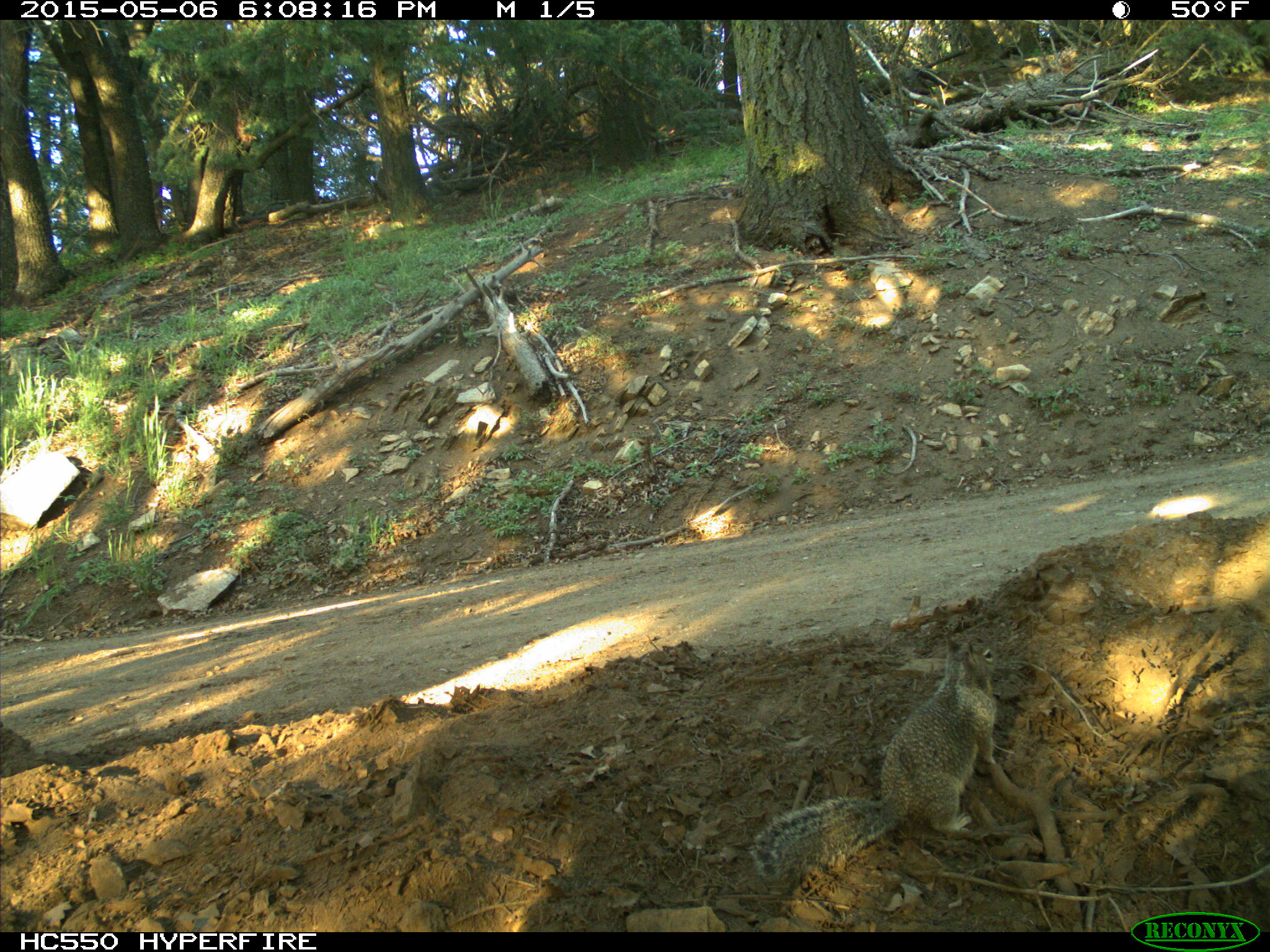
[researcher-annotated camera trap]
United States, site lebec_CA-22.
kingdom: Animalia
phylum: Chordata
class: Mammalia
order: Rodentia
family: Sciuridae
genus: Otospermophilus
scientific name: Otospermophilus beecheyi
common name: california ground squirrel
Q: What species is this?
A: Otospermophilus beecheyi (california ground squirrel).